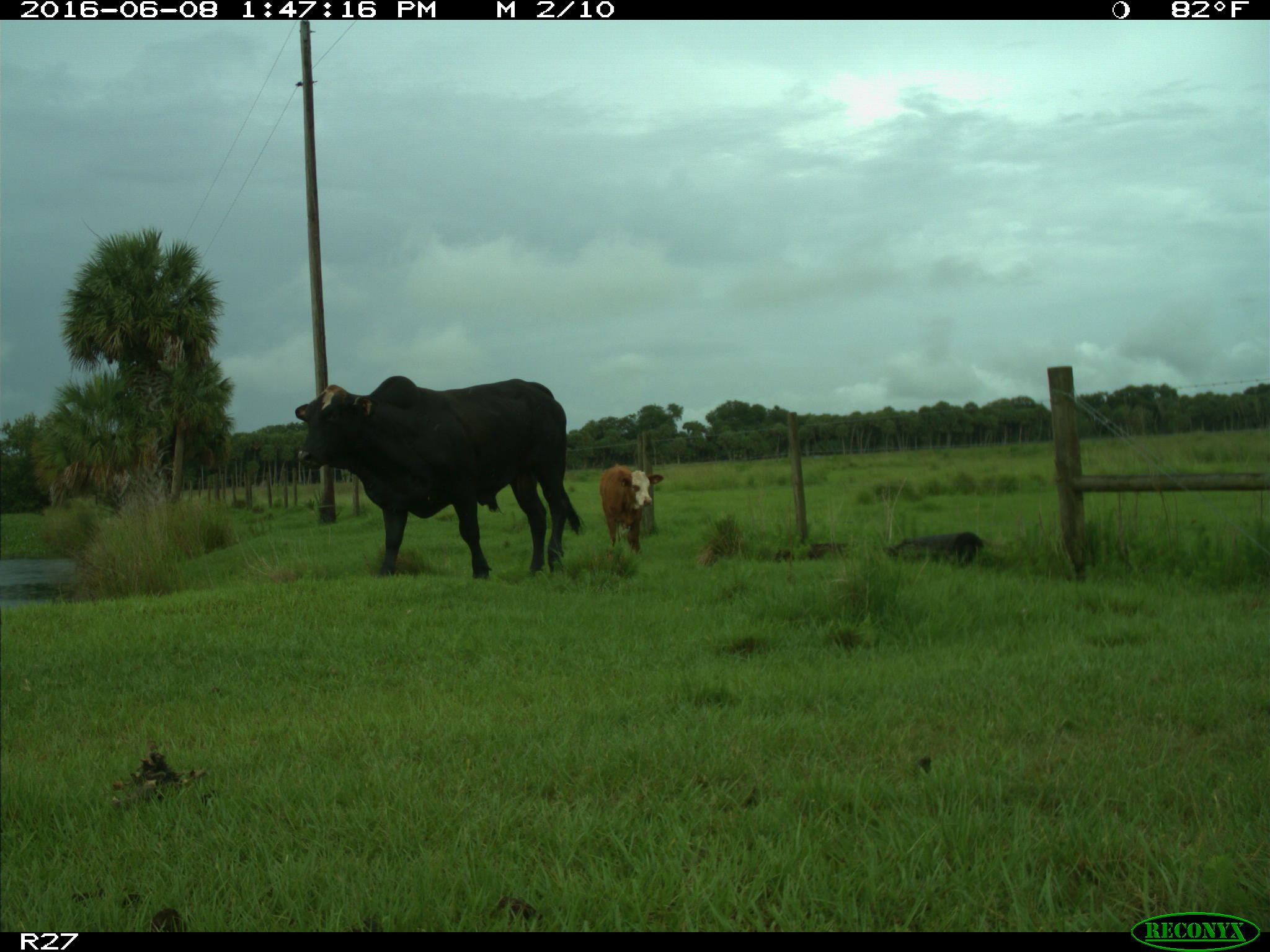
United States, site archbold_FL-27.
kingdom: Animalia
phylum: Chordata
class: Mammalia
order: Artiodactyla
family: Bovidae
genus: Bos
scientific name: Bos taurus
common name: domestic cow